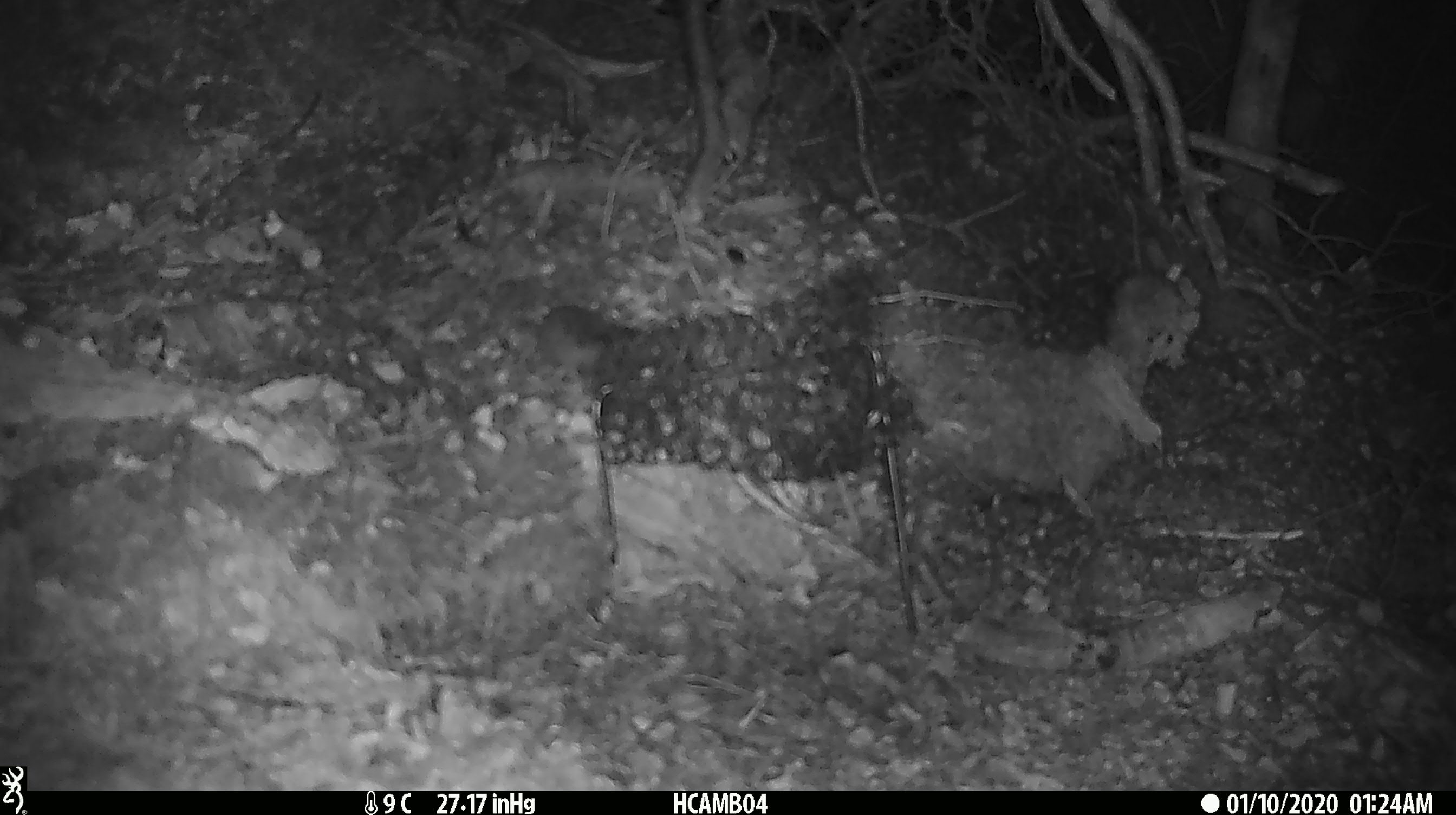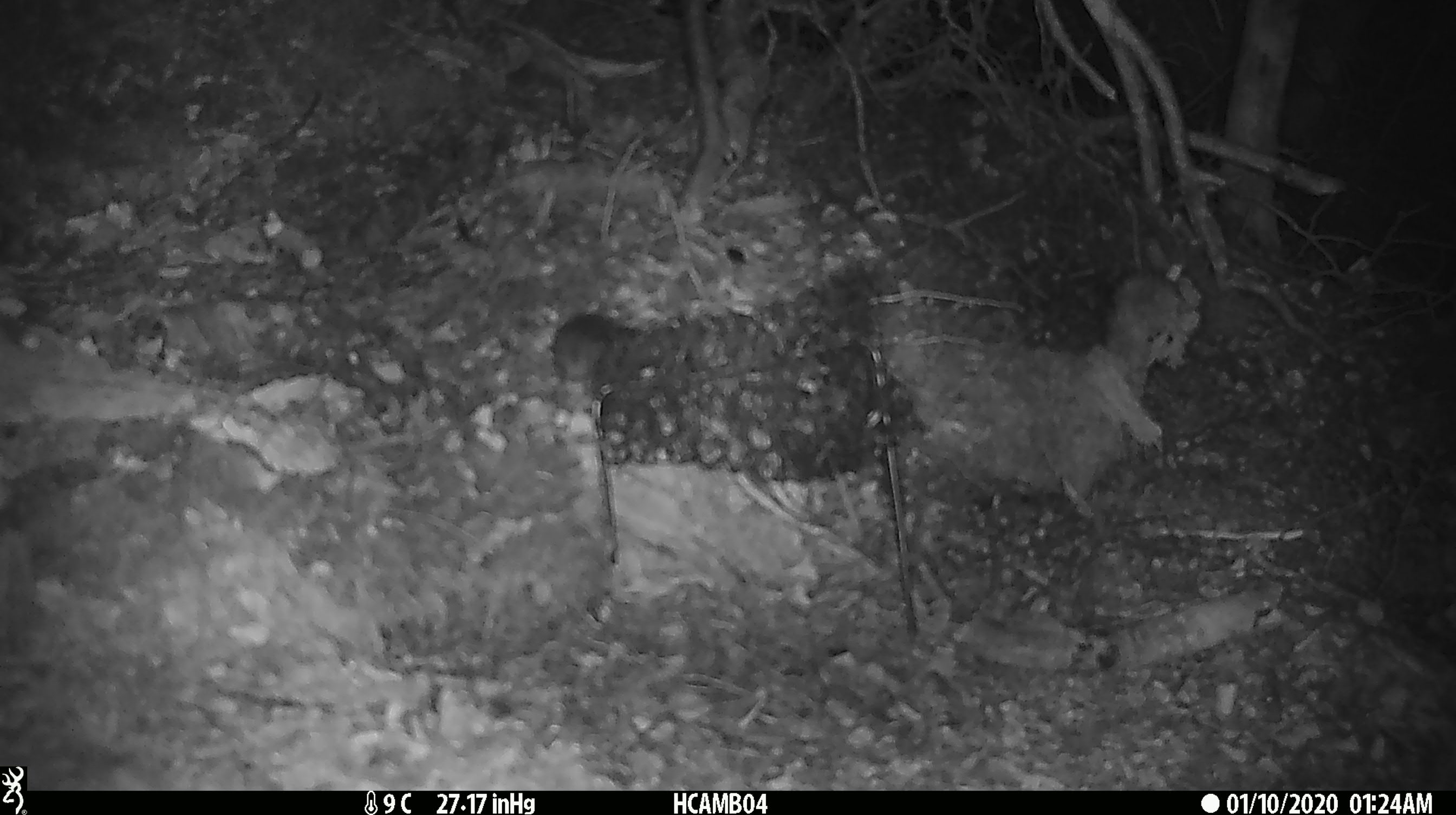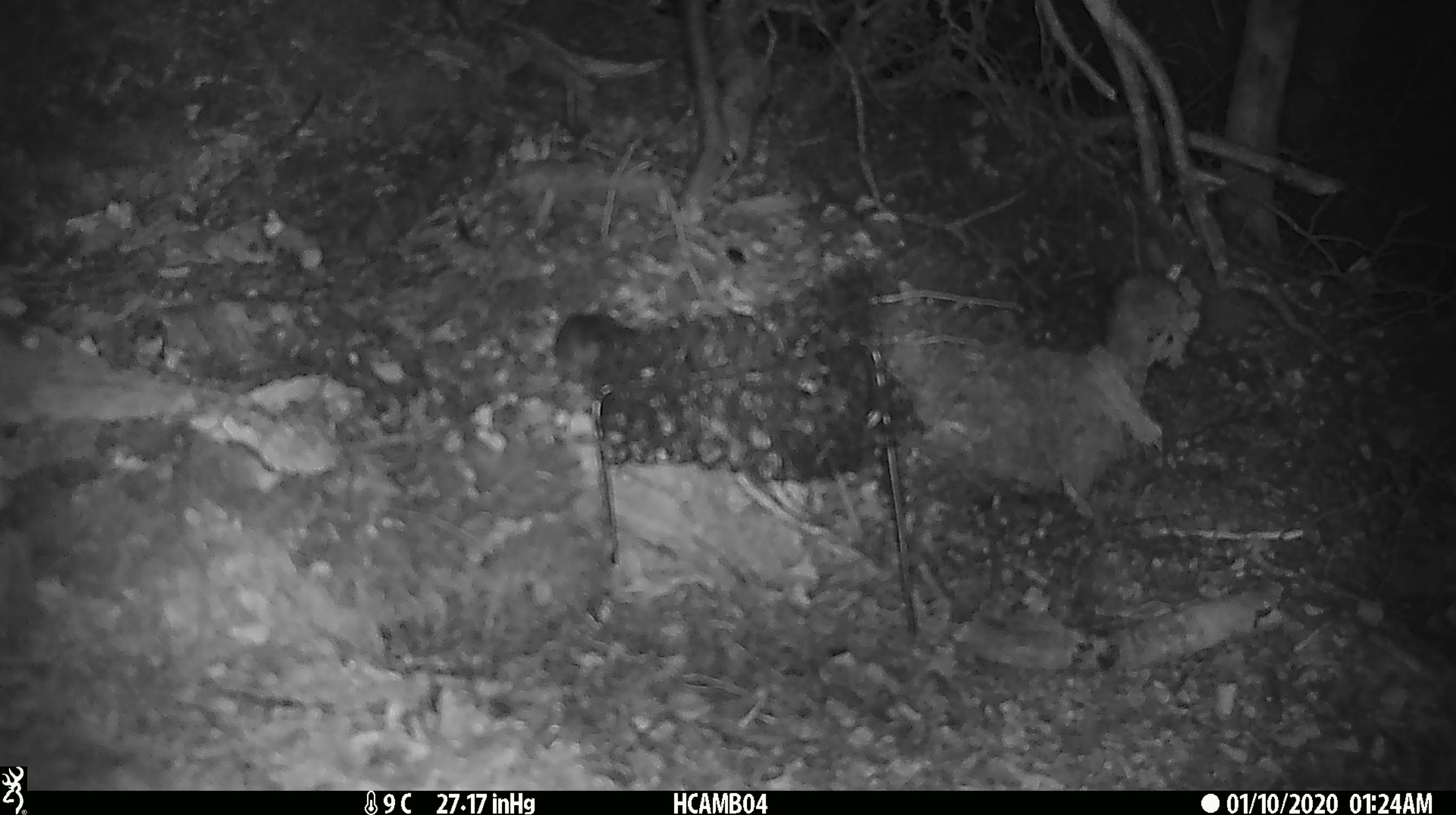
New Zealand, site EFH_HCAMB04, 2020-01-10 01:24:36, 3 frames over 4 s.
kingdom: Animalia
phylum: Chordata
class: Mammalia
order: Rodentia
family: Muridae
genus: Mus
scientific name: Mus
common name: mouse